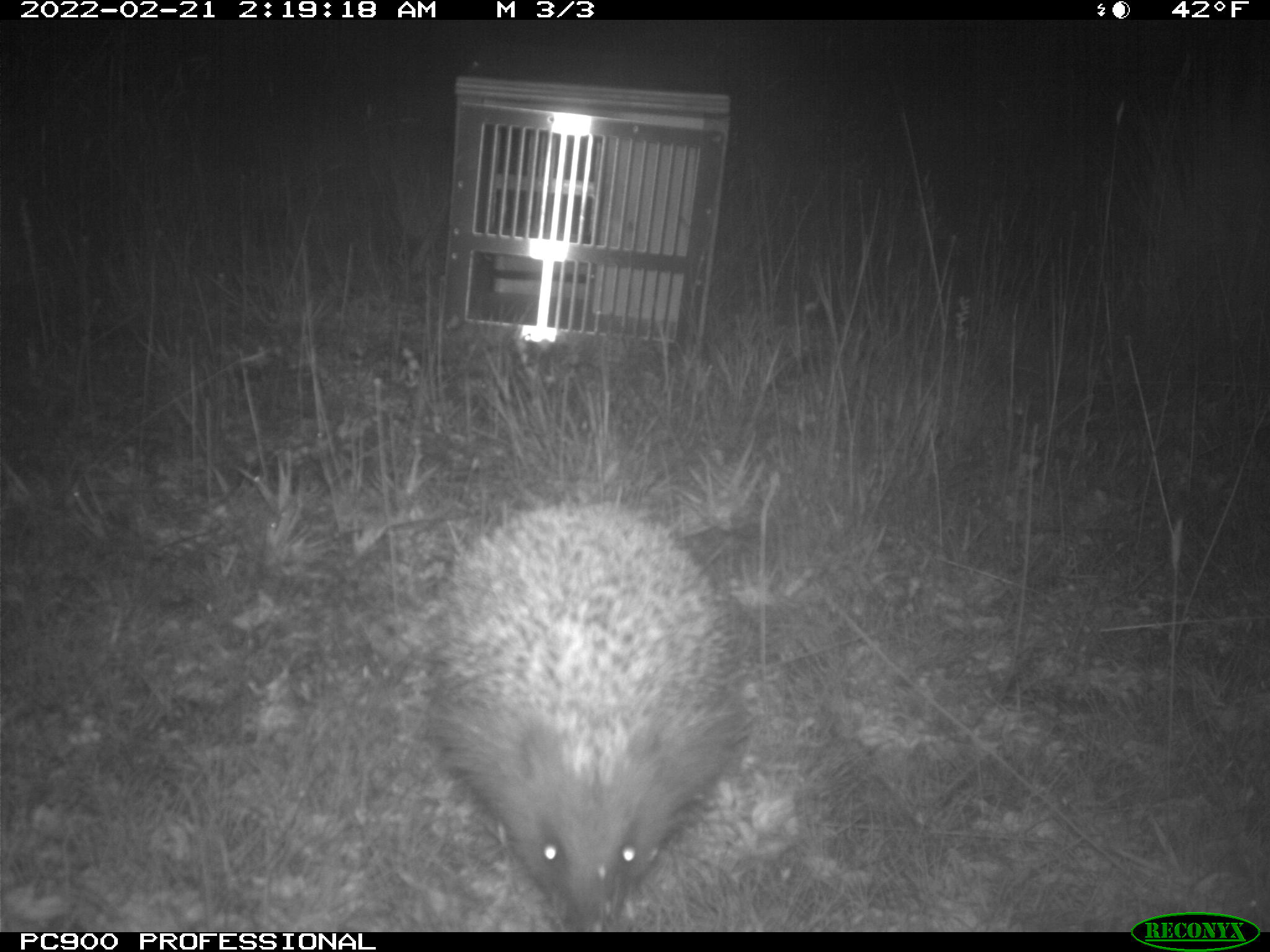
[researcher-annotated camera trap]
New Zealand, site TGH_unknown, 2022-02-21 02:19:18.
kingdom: Animalia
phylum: Chordata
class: Mammalia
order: Eulipotyphla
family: Erinaceidae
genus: Erinaceus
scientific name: Erinaceus europaeus europaeus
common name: european hedgehog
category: hedgehog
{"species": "hedgehog (european hedgehog) (Erinaceus europaeus europaeus)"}